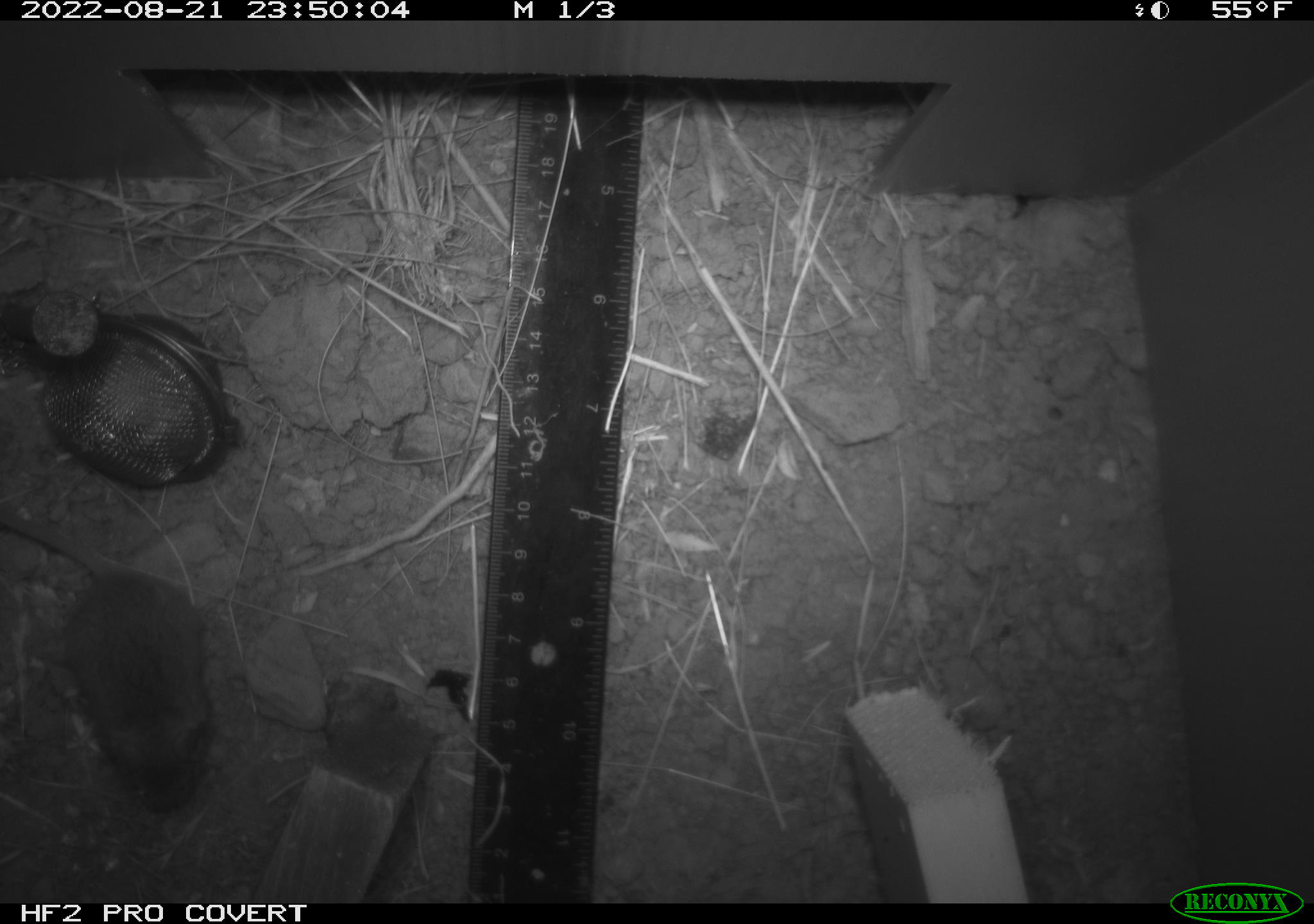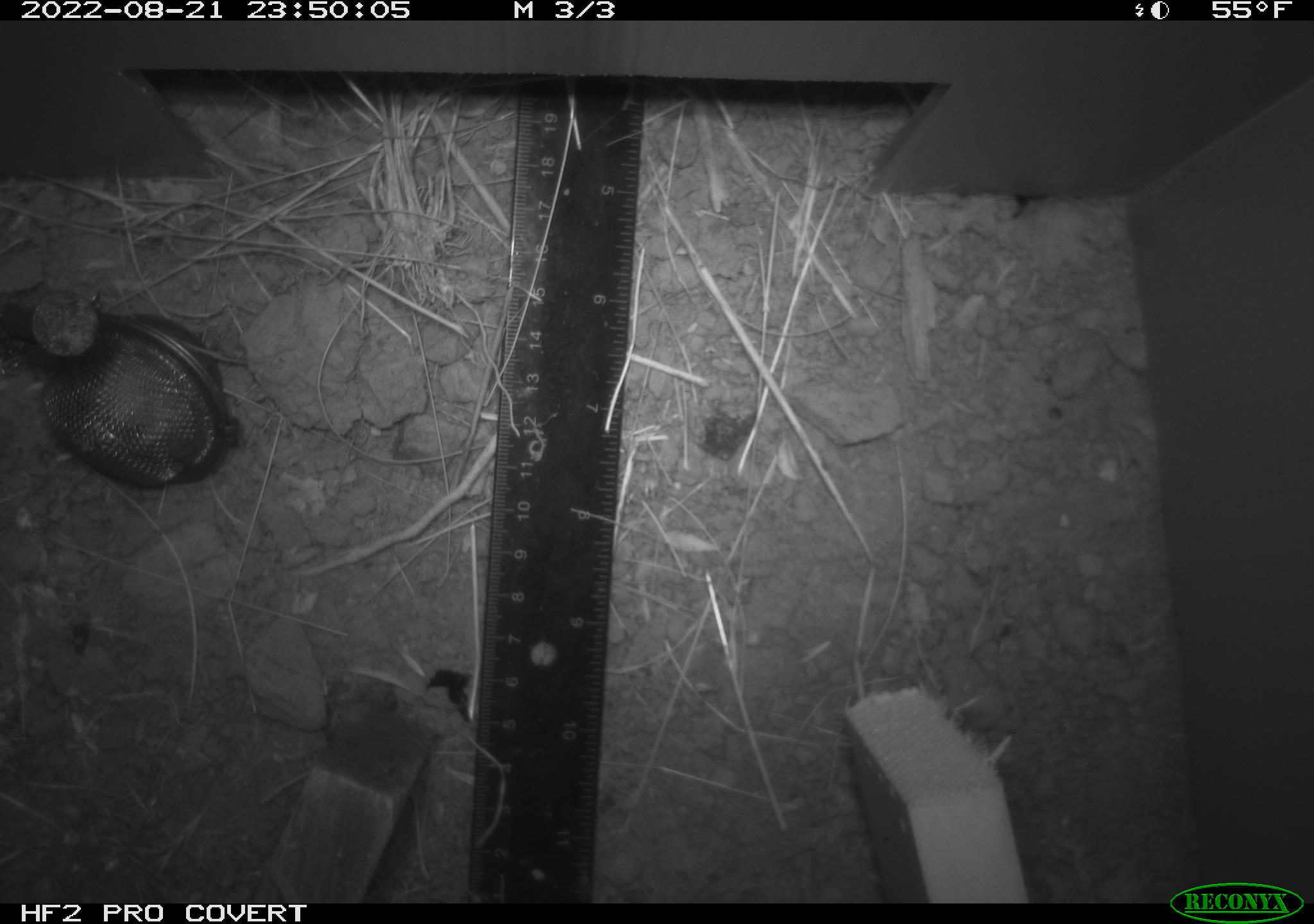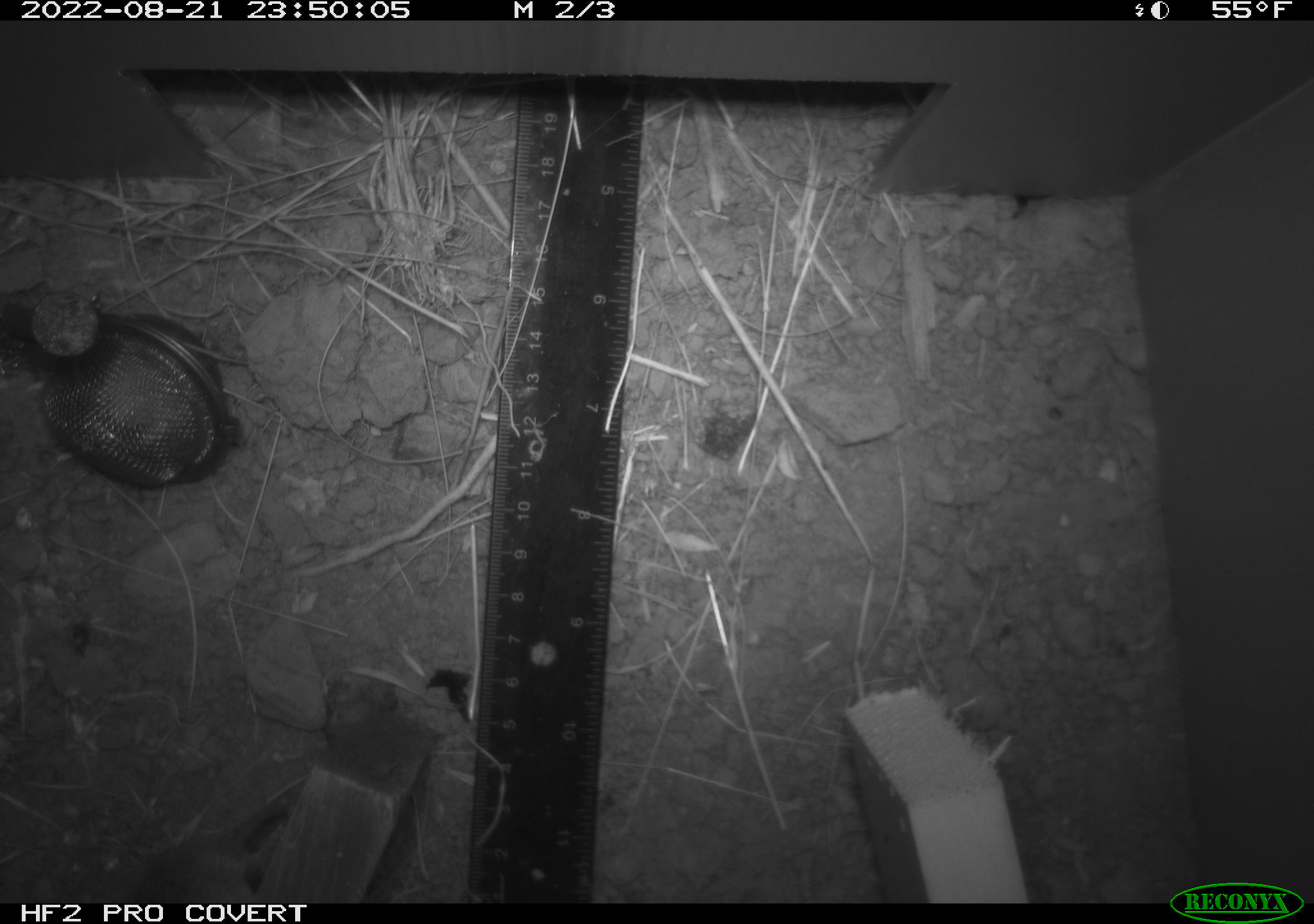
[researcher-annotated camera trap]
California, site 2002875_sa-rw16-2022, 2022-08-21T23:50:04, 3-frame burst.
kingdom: Animalia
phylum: Chordata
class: Mammalia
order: Rodentia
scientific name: Rodentia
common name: mouse species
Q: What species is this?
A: Mouse species (Rodentia).